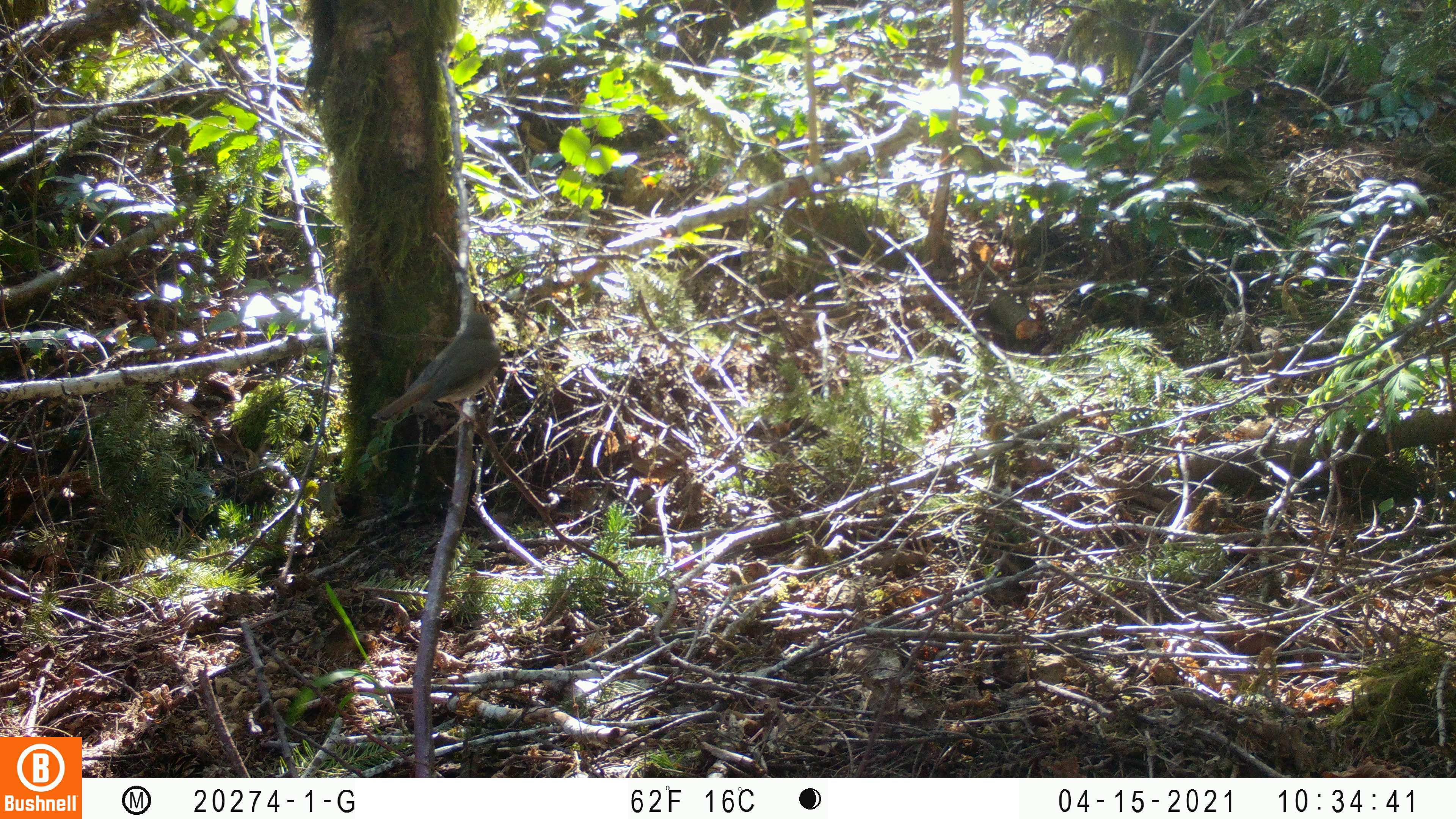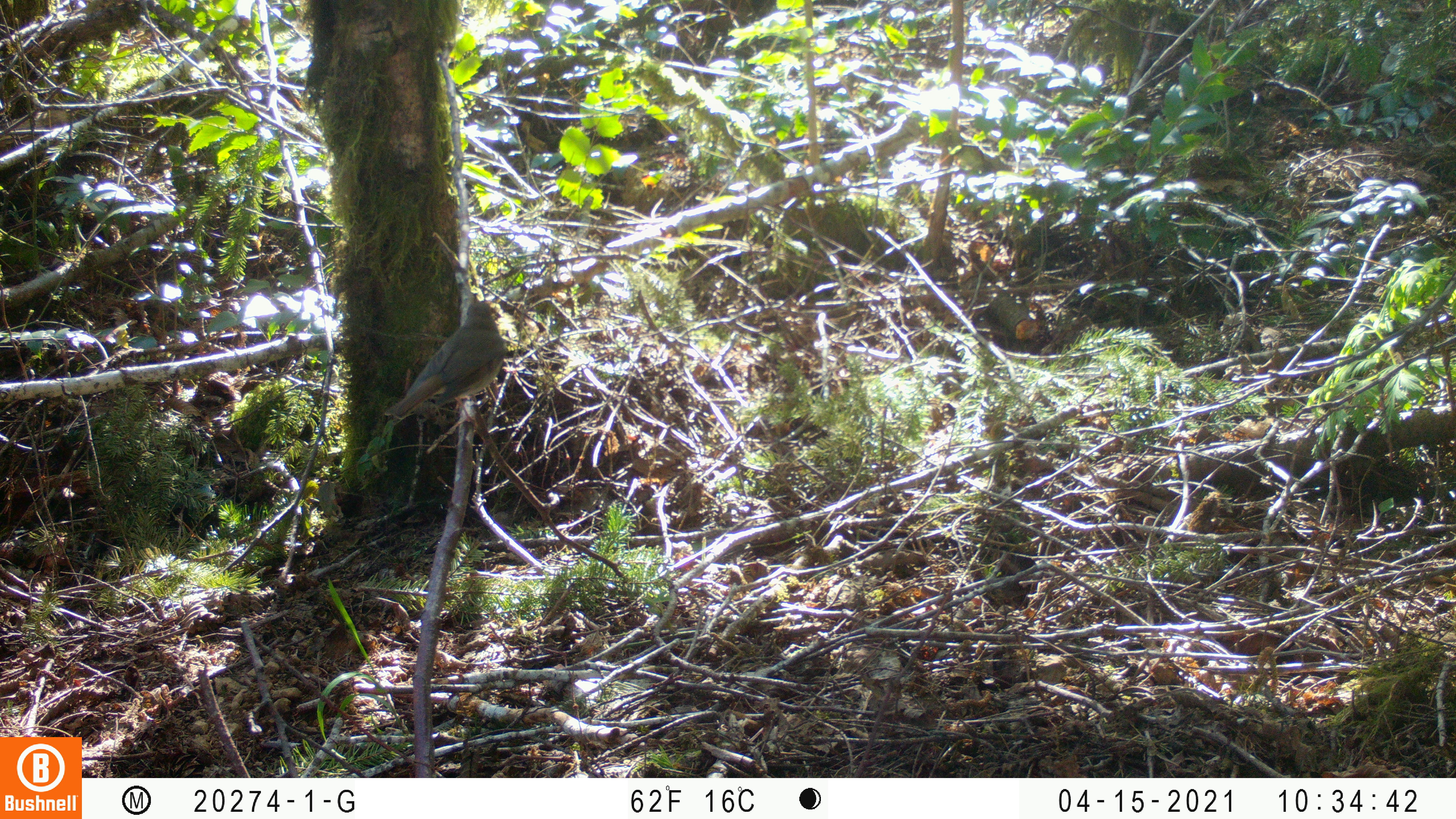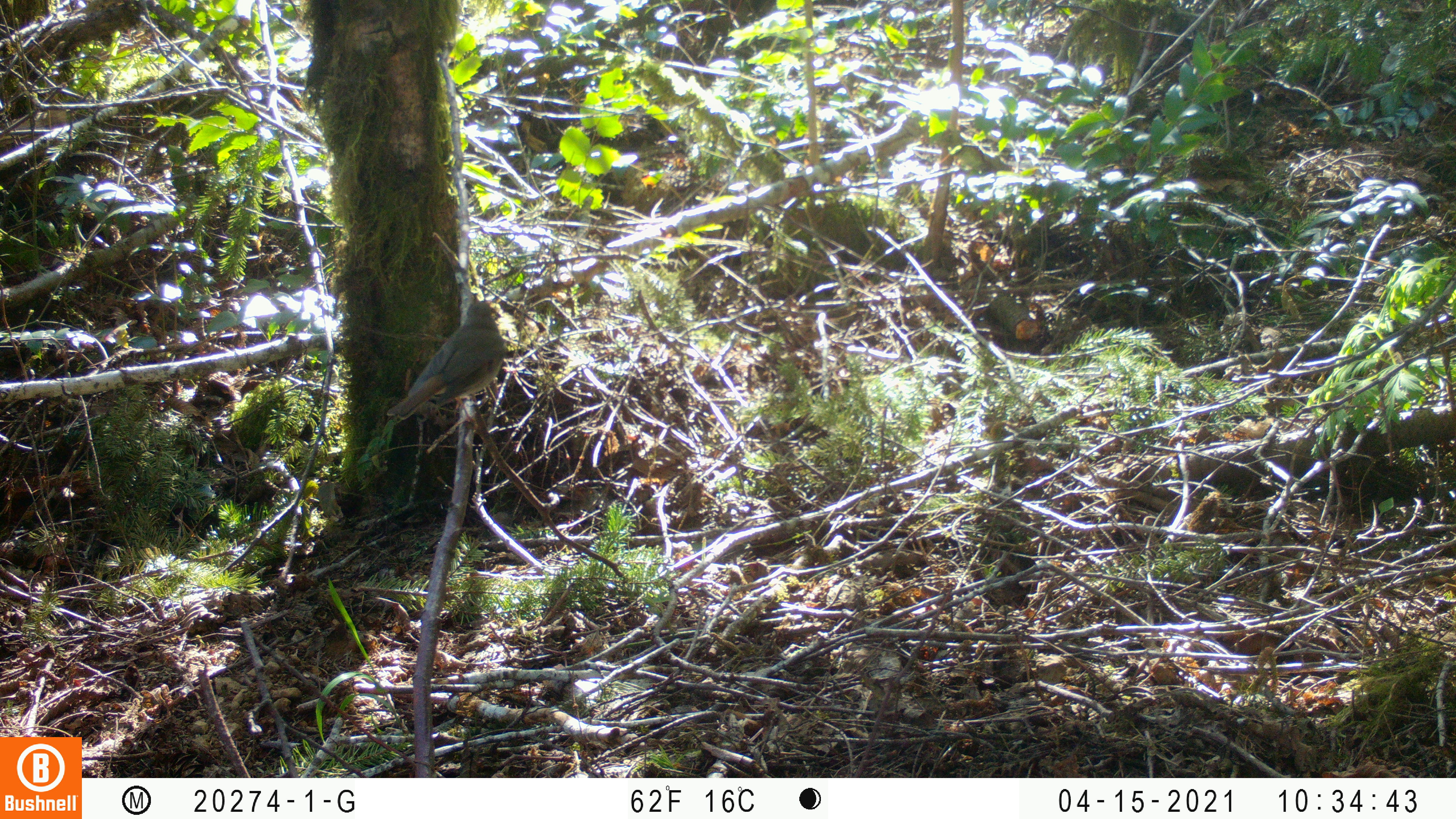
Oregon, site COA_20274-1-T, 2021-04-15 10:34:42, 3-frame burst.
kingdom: Animalia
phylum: Chordata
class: Aves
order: Passeriformes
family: Turdidae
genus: Catharus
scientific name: Catharus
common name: brown thrushes and nightingale-thrushes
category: catharus species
Catharus species (brown thrushes and nightingale-thrushes) (Catharus).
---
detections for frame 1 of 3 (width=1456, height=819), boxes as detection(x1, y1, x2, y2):
catharus species: detection(367, 309, 509, 430)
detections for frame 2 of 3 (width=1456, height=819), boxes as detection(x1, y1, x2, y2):
catharus species: detection(384, 295, 509, 436)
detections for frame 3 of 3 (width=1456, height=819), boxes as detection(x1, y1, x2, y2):
catharus species: detection(383, 289, 514, 429)